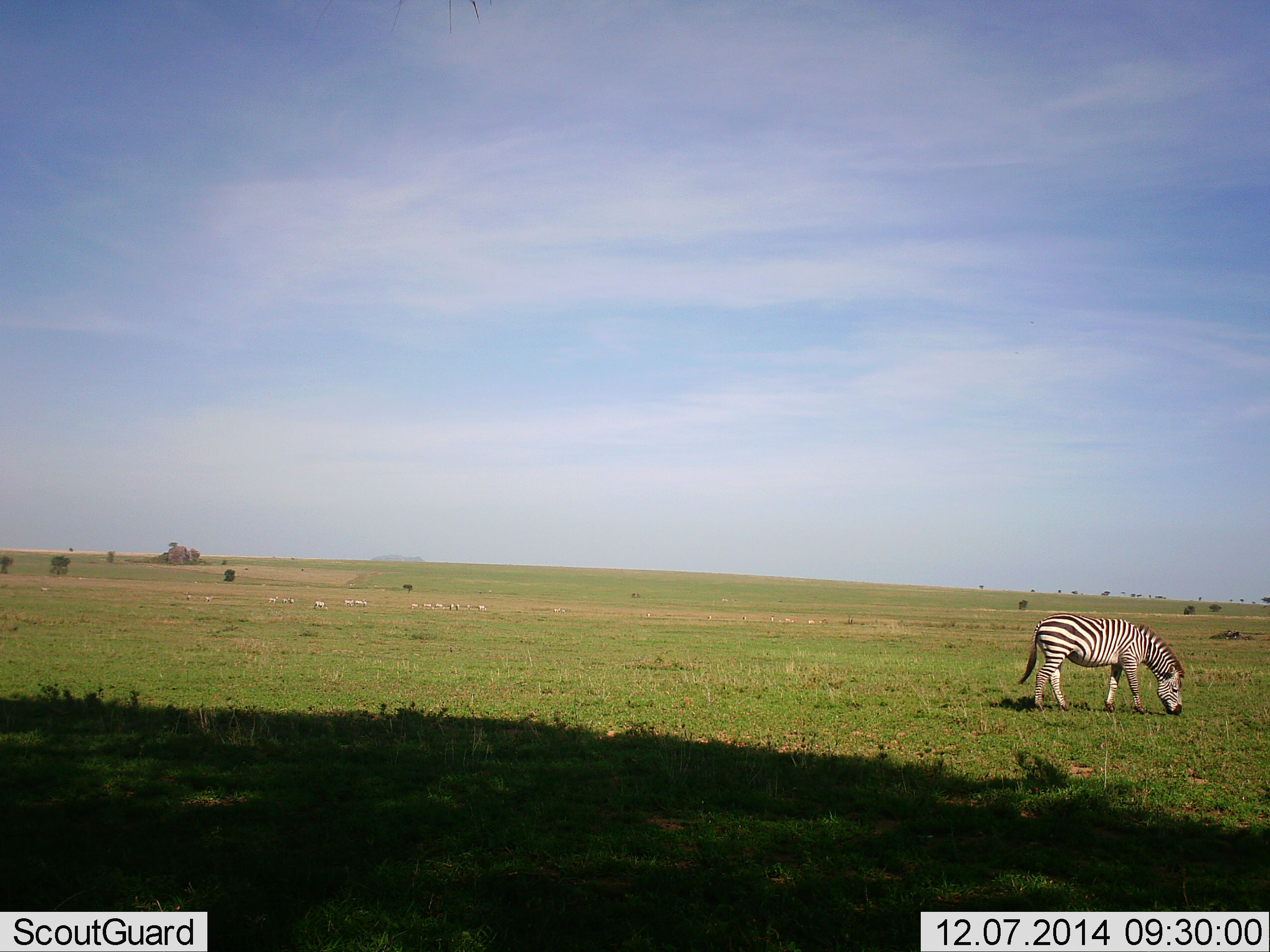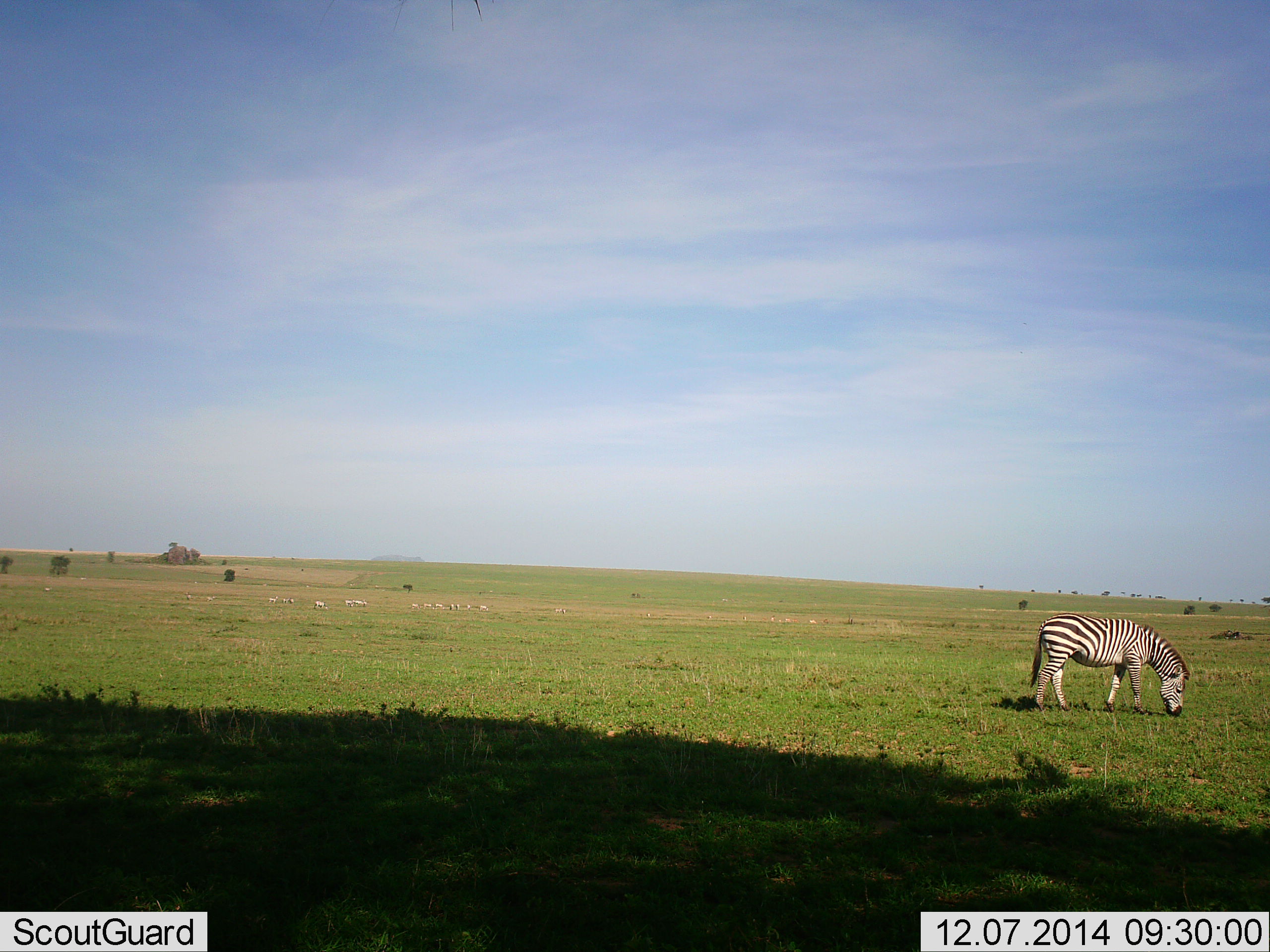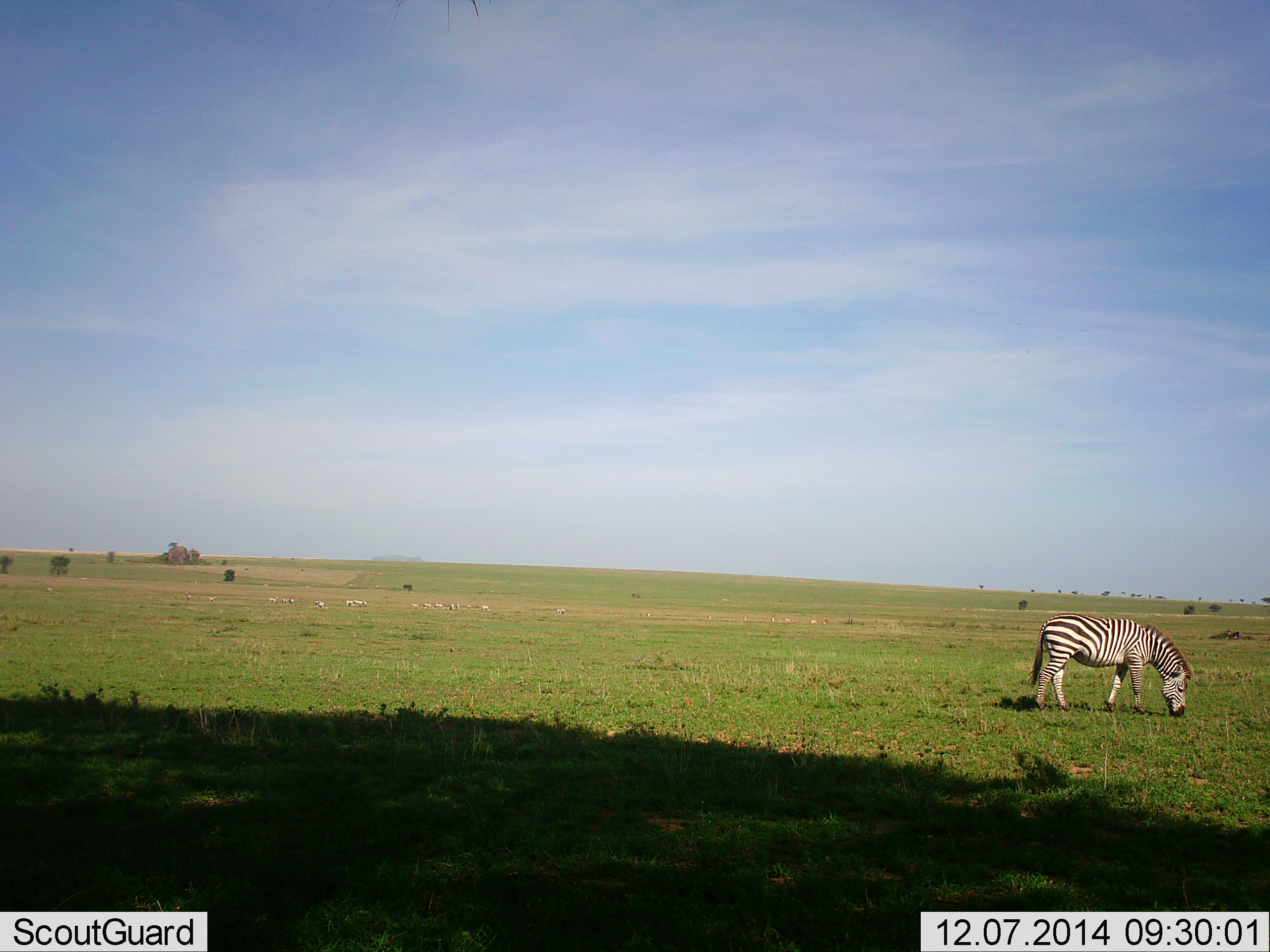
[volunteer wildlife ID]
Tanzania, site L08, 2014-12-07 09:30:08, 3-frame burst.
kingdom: Animalia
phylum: Chordata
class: Mammalia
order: Perissodactyla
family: Equidae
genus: Equus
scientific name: Equus quagga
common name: plains zebra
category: zebra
Zebra (plains zebra) (Equus quagga), count 1. Behavior (volunteer vote fractions): standing 40%, resting 0%, moving 0%, interacting 0%. Young present (vote fraction): 0%. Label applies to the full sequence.